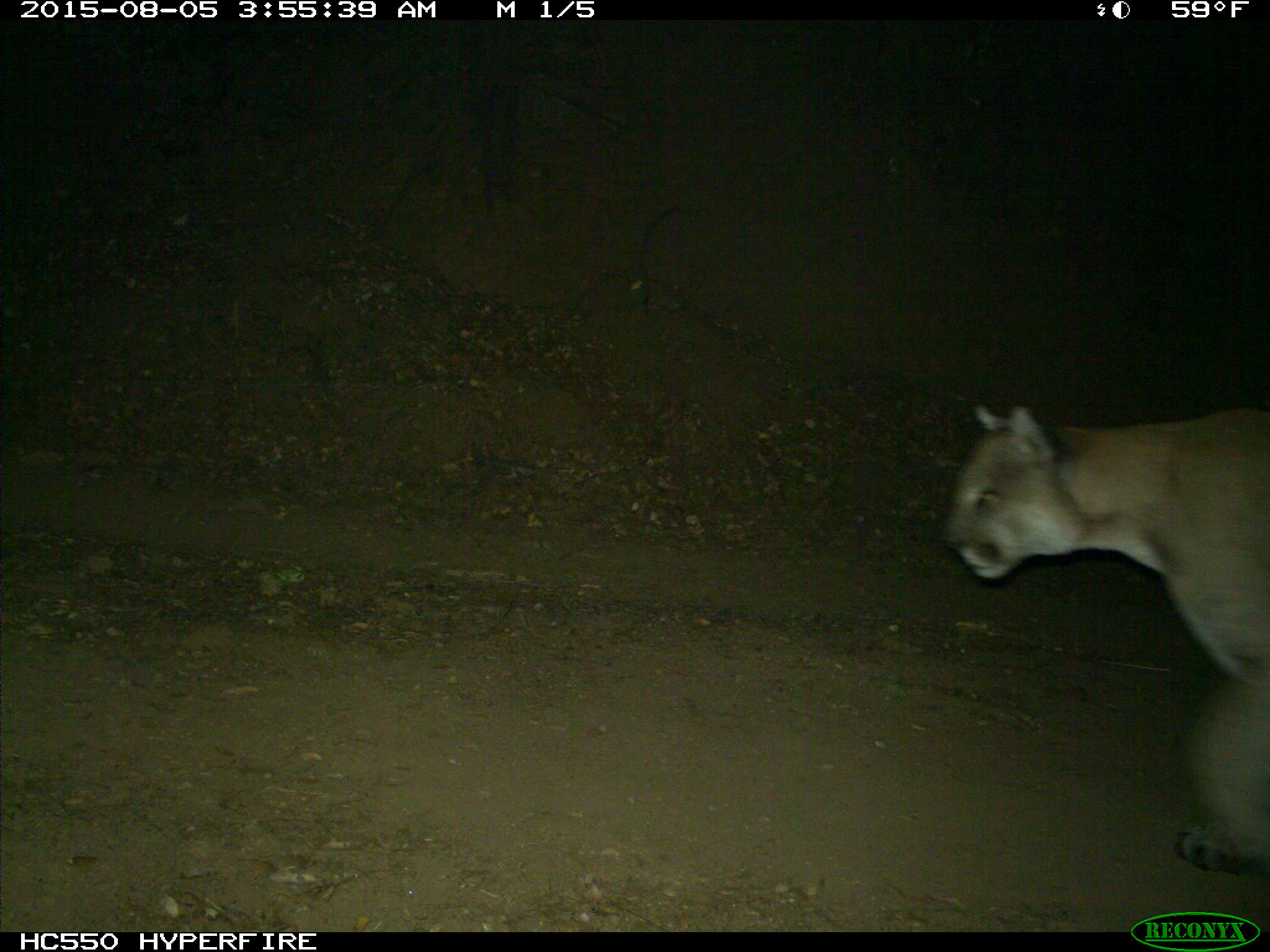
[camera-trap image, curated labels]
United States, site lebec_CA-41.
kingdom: Animalia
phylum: Chordata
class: Mammalia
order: Carnivora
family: Felidae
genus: Puma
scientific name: Puma concolor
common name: mountain lion